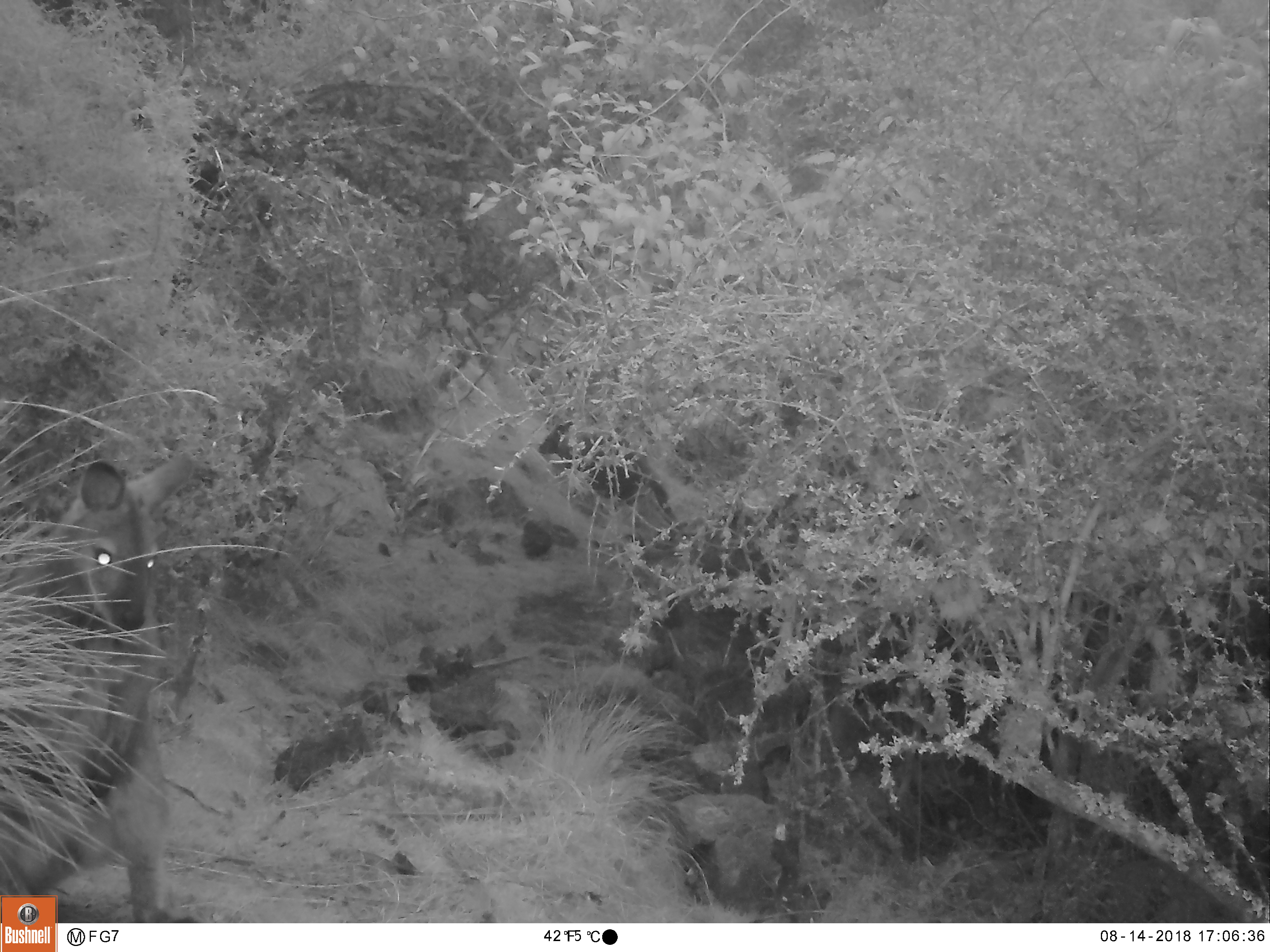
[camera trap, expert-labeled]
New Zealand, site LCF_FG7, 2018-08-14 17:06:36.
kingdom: Animalia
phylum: Chordata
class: Mammalia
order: Diprotodontia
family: Macropodidae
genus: Notamacropus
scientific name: Notamacropus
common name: wallaby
Wallaby (Notamacropus).